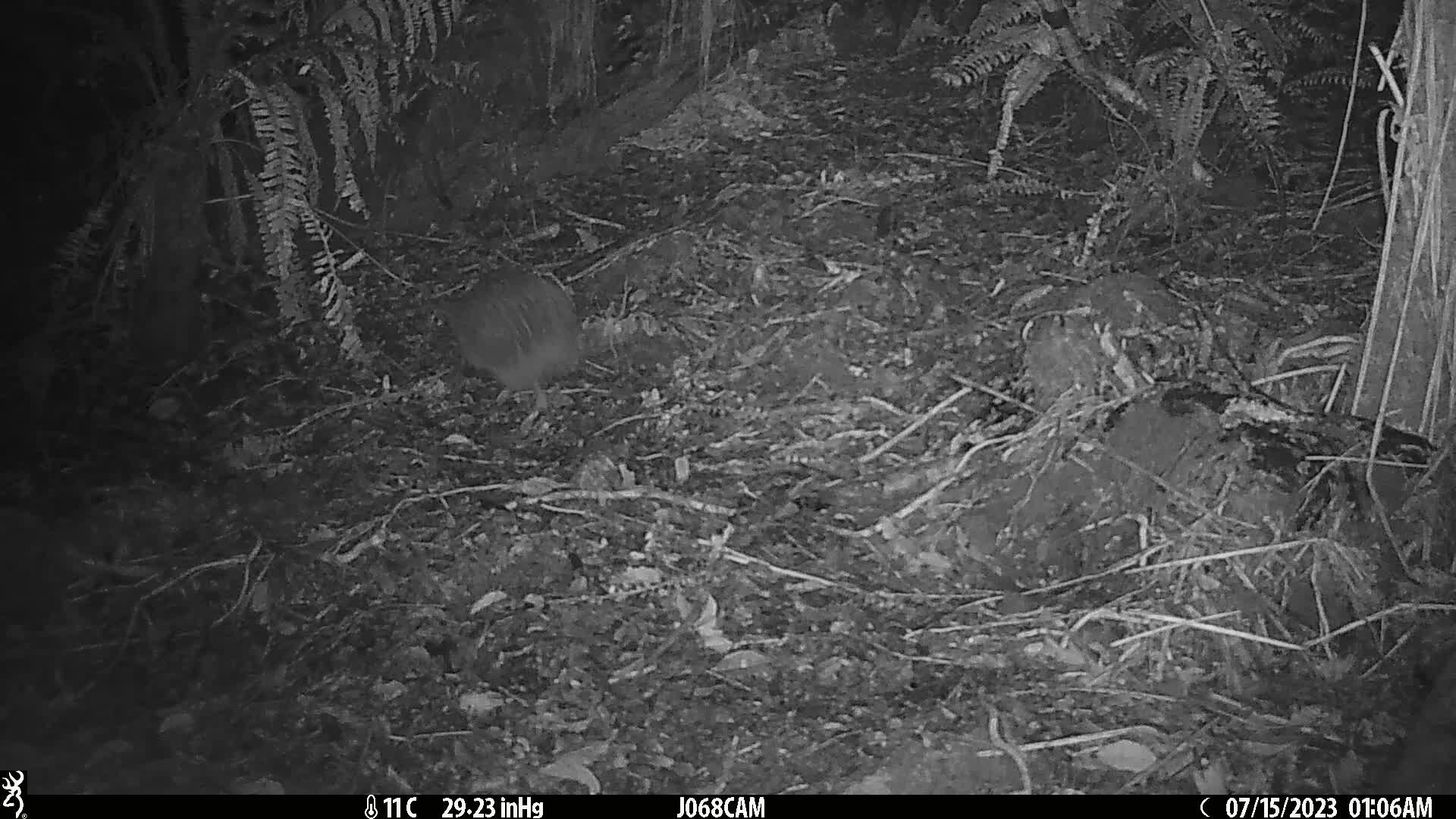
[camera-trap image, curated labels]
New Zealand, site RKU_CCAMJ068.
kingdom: Animalia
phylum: Chordata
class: Aves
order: Apterygiformes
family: Apterygidae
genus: Apteryx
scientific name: Apteryx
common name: kiwi